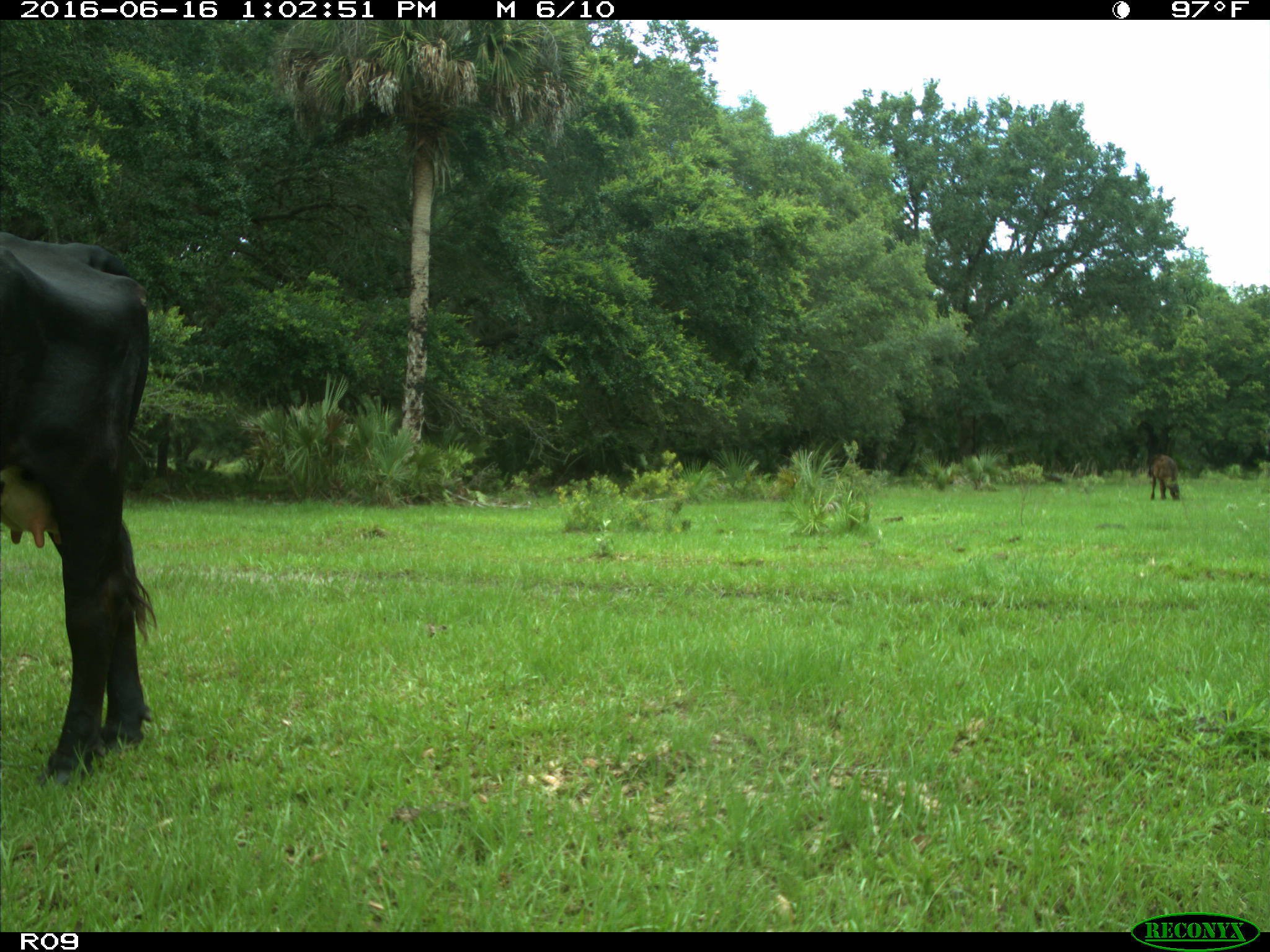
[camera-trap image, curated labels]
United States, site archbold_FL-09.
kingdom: Animalia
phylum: Chordata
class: Mammalia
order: Artiodactyla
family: Bovidae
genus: Bos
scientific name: Bos taurus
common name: domestic cow